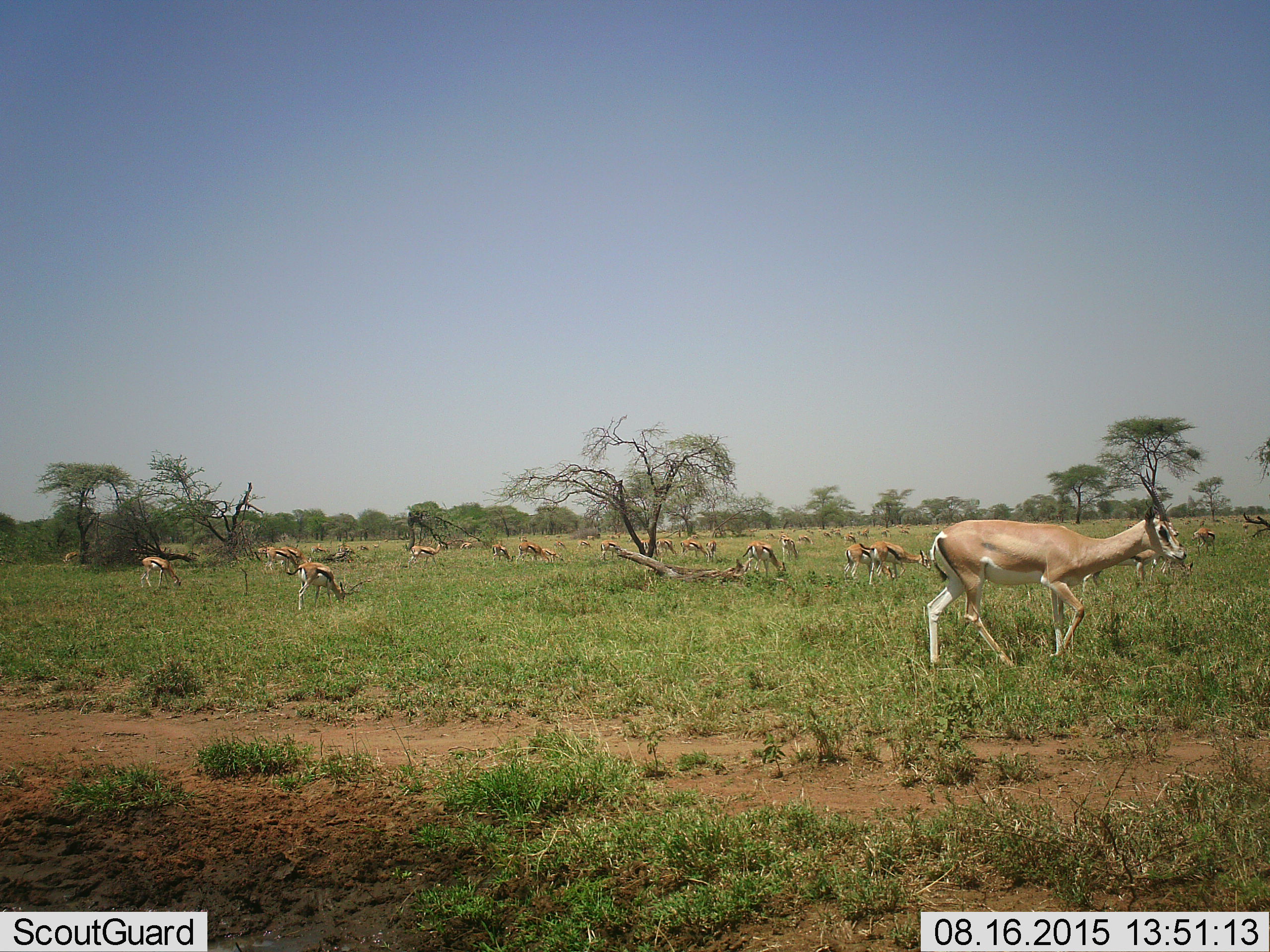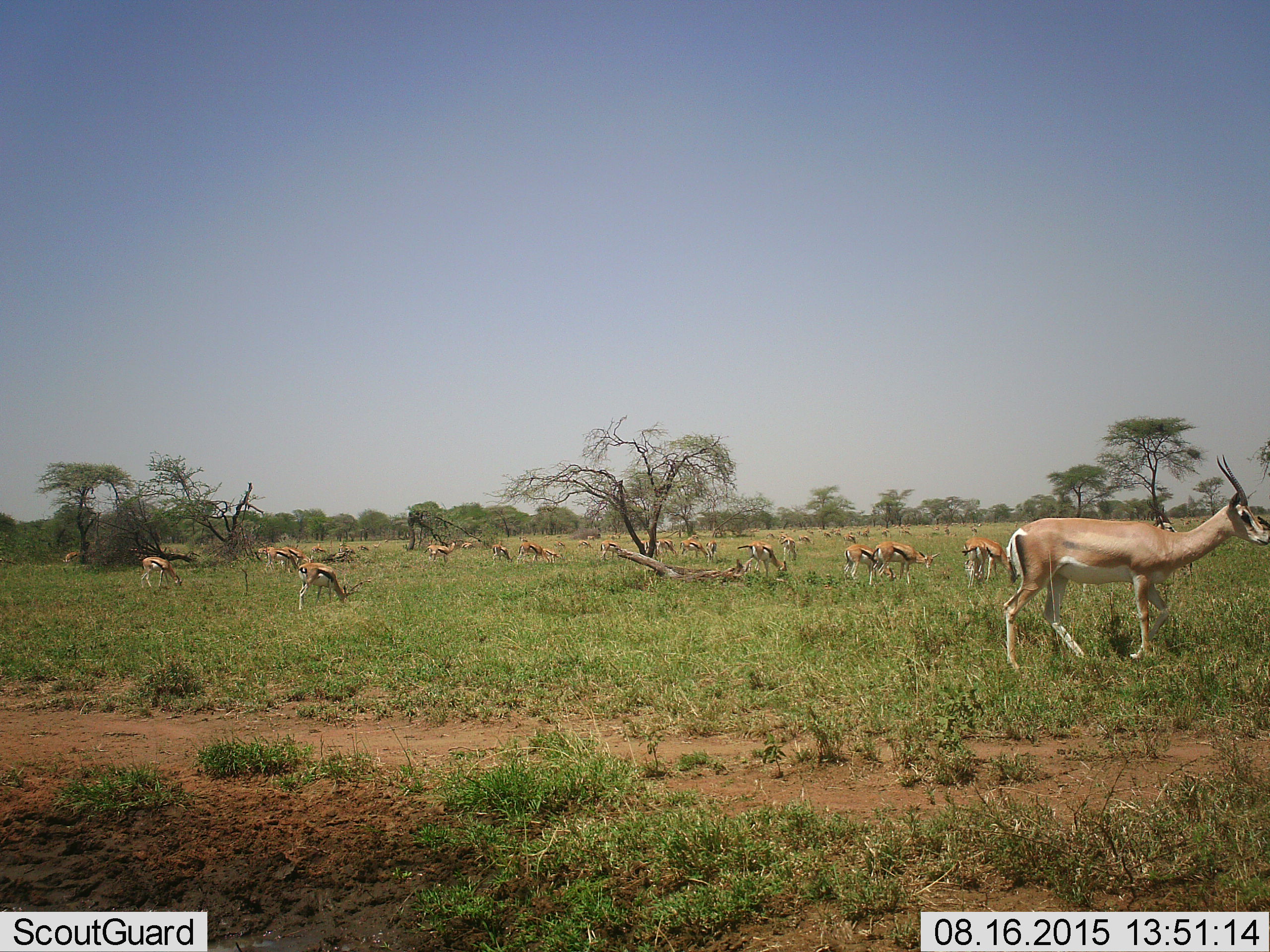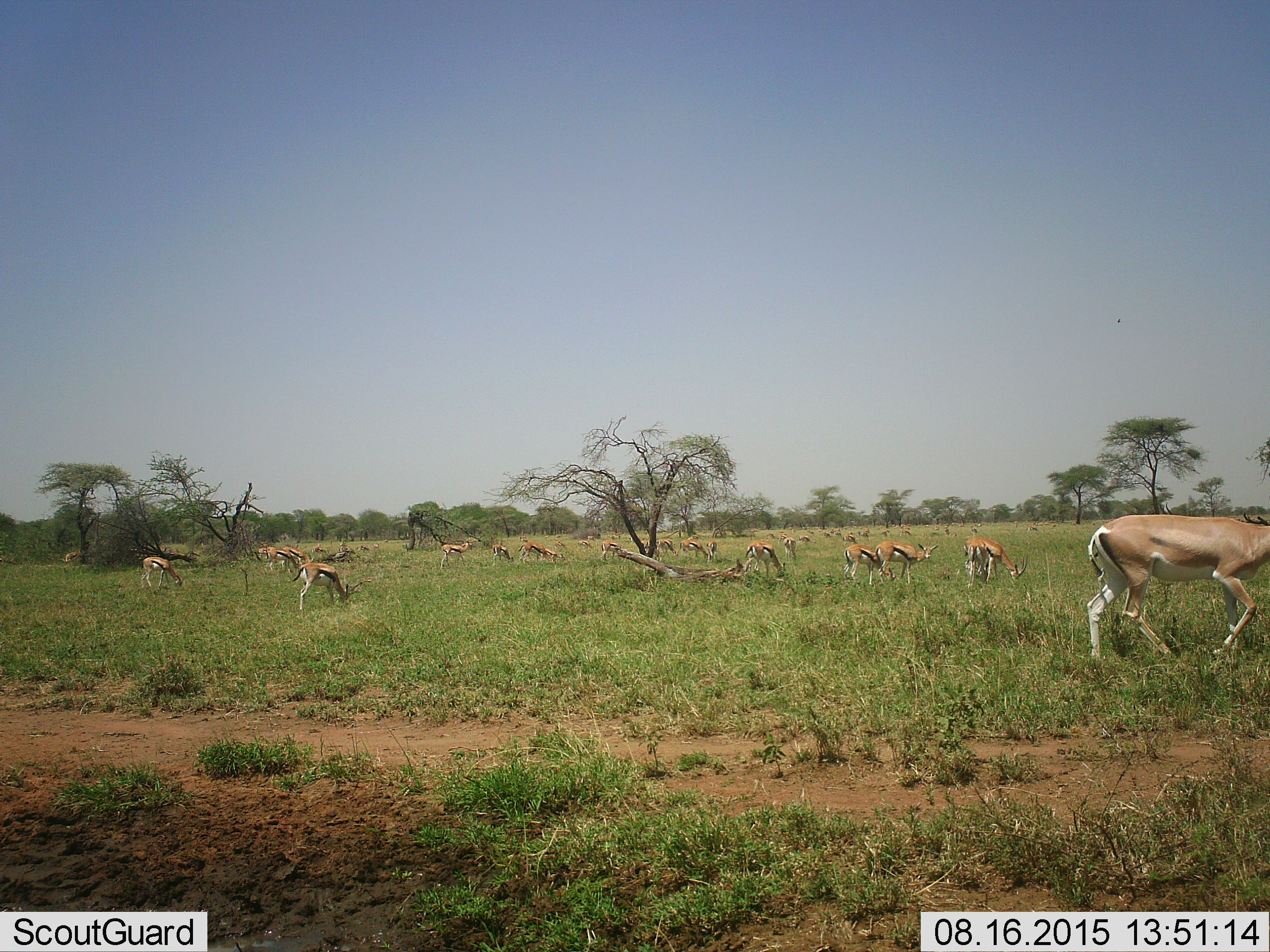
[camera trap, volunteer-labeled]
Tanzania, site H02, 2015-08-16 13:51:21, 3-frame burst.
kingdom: Animalia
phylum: Chordata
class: Mammalia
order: Artiodactyla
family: Bovidae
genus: Nanger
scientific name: Nanger granti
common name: grant's gazelle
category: gazellegrants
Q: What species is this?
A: Gazellegrants (grant's gazelle) (Nanger granti).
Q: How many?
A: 1.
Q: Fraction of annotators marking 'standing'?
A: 25%.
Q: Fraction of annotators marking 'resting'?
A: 12%.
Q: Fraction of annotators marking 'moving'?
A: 88%.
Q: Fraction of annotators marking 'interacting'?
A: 0%.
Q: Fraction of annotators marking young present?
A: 12%.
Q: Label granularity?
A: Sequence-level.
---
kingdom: Animalia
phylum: Chordata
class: Mammalia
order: Artiodactyla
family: Bovidae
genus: Eudorcas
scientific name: Eudorcas thomsonii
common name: thomson's gazelle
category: gazellethomsons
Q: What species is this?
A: Gazellethomsons (thomson's gazelle) (Eudorcas thomsonii).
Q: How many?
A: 11-50.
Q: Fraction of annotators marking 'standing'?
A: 57%.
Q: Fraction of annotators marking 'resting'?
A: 0%.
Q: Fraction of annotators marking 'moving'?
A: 14%.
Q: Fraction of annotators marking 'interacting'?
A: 0%.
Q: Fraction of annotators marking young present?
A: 0%.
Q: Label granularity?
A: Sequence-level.